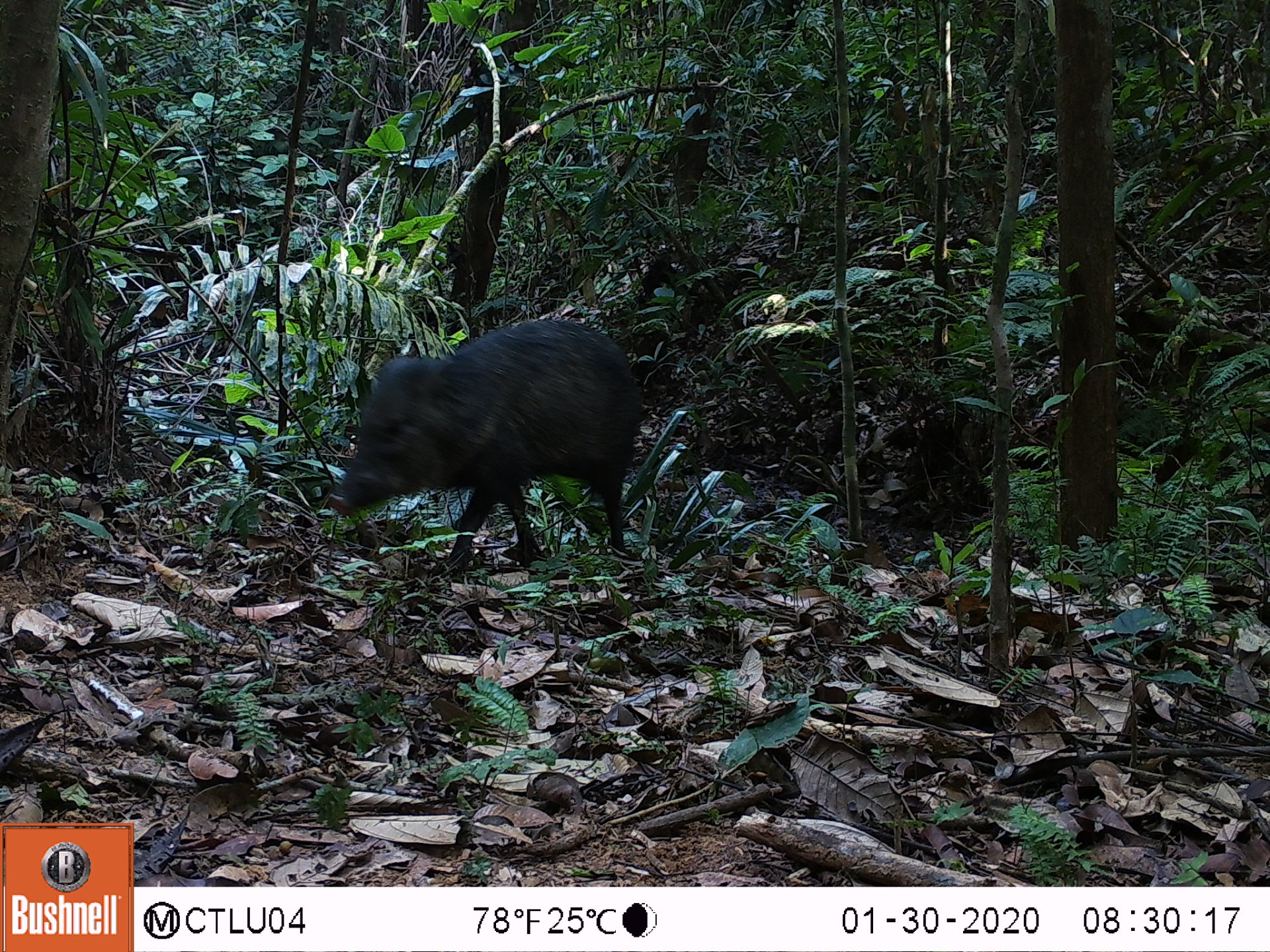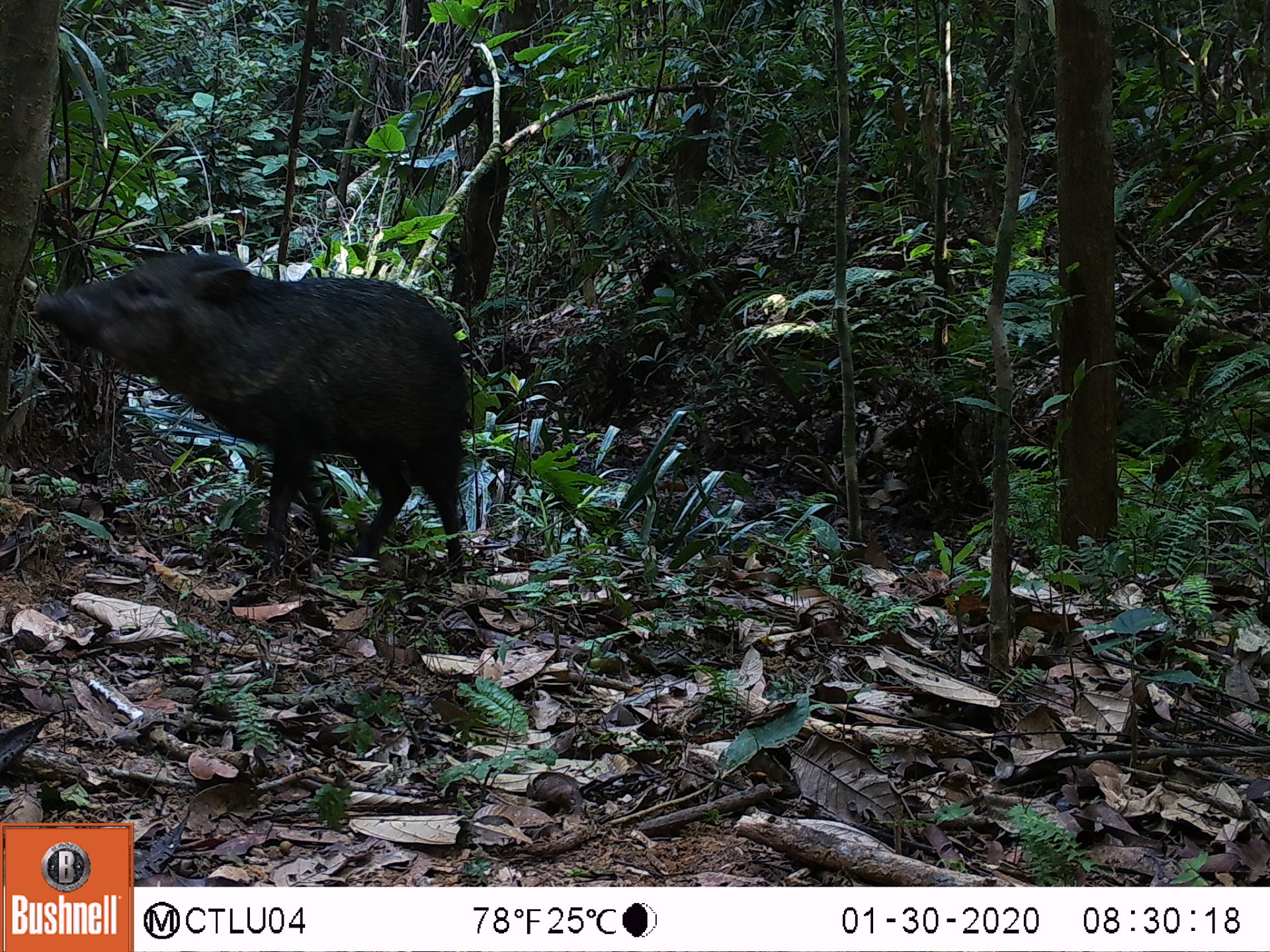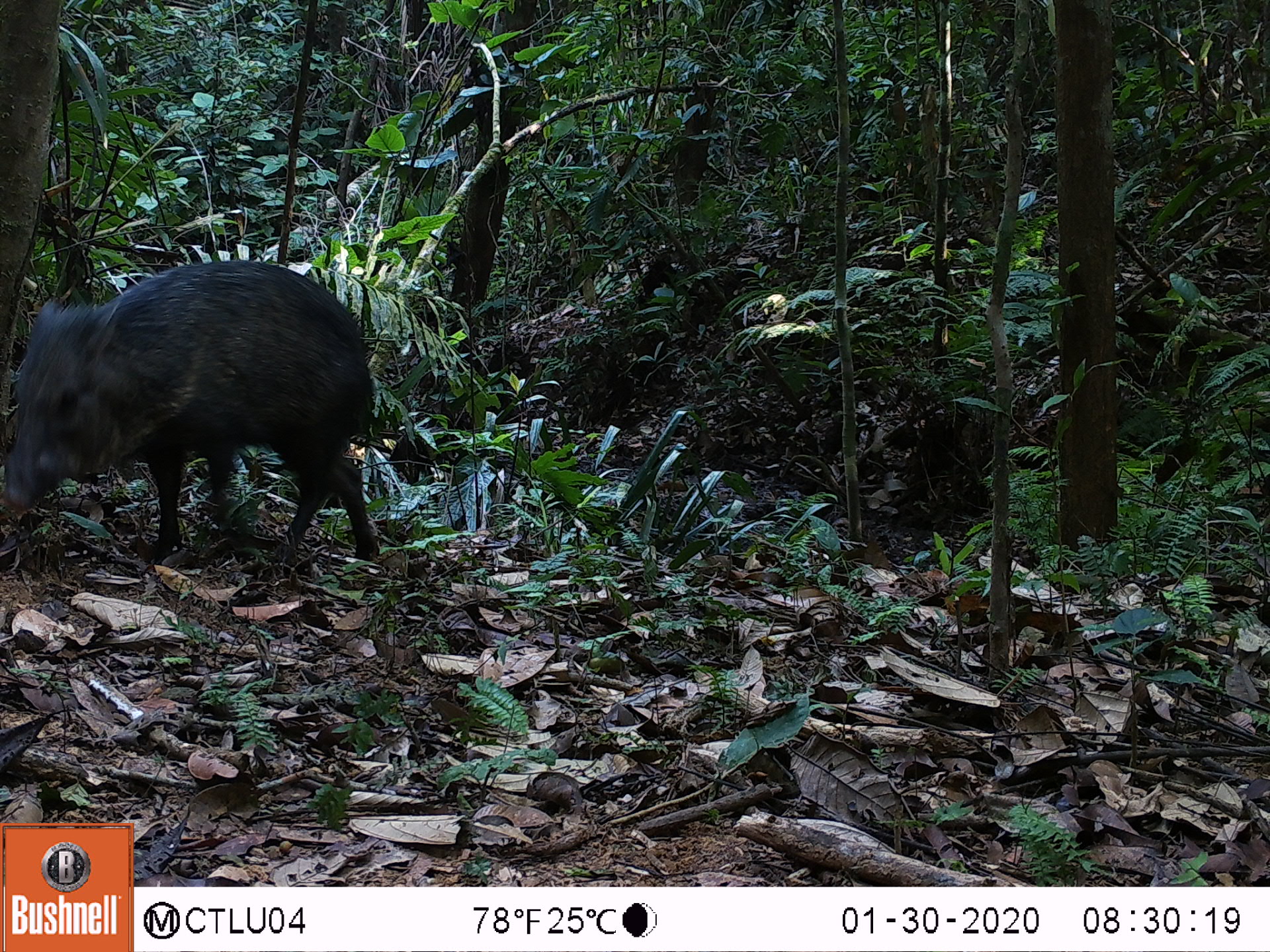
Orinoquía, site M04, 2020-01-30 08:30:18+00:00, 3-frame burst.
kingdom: Animalia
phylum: Chordata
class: Mammalia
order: Artiodactyla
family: Tayassuidae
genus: Pecari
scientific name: Pecari tajacu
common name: collared peccary